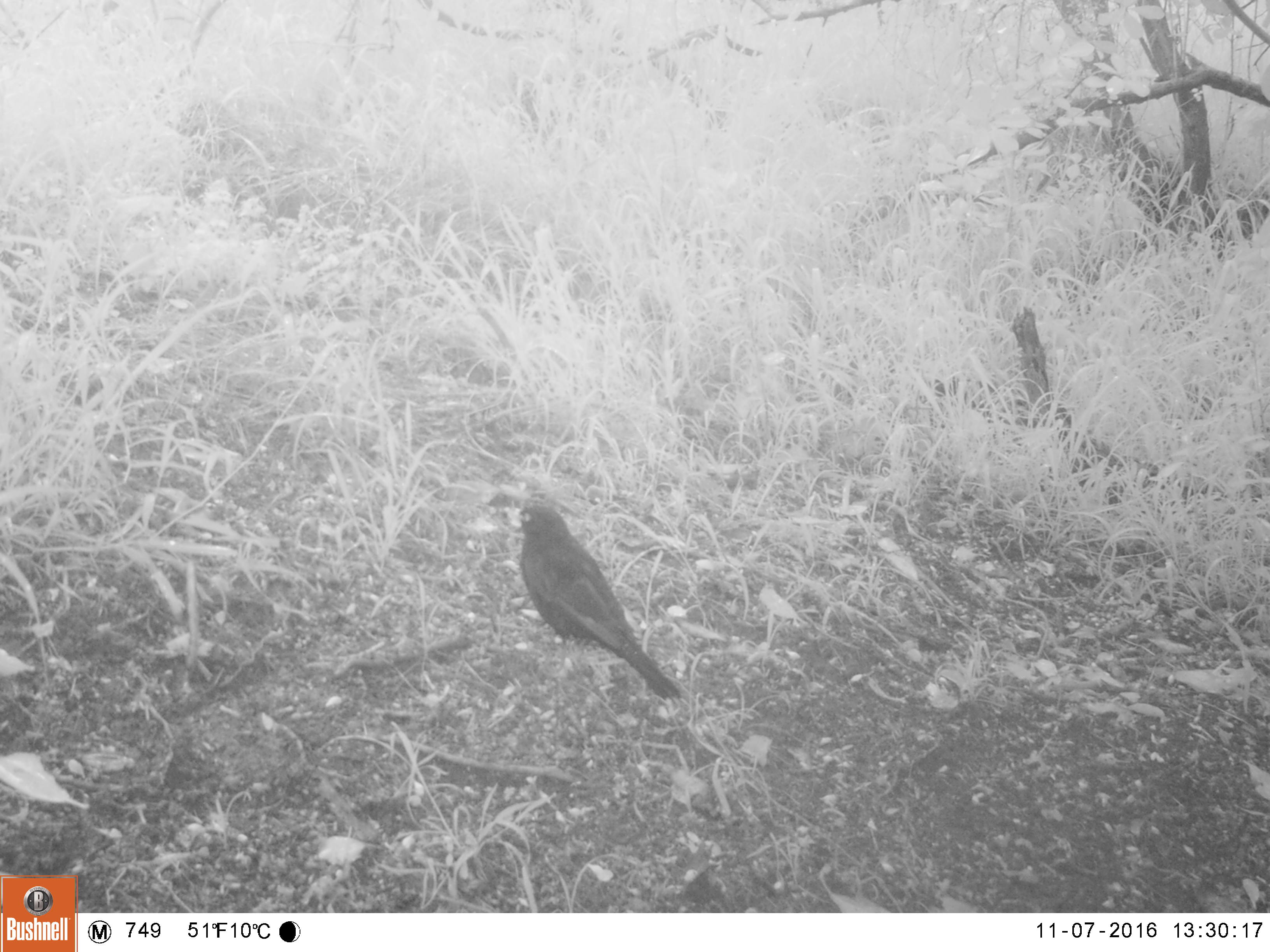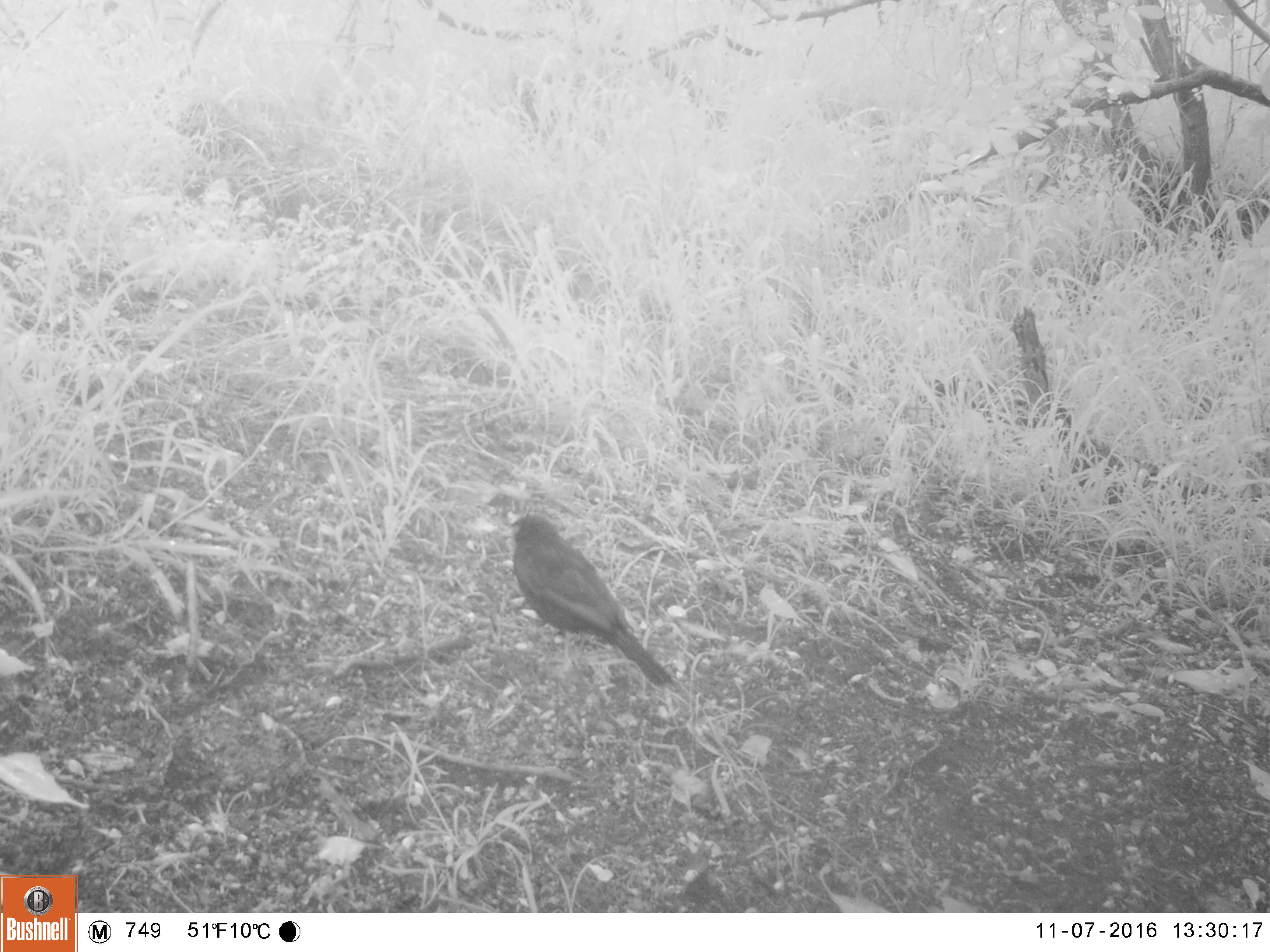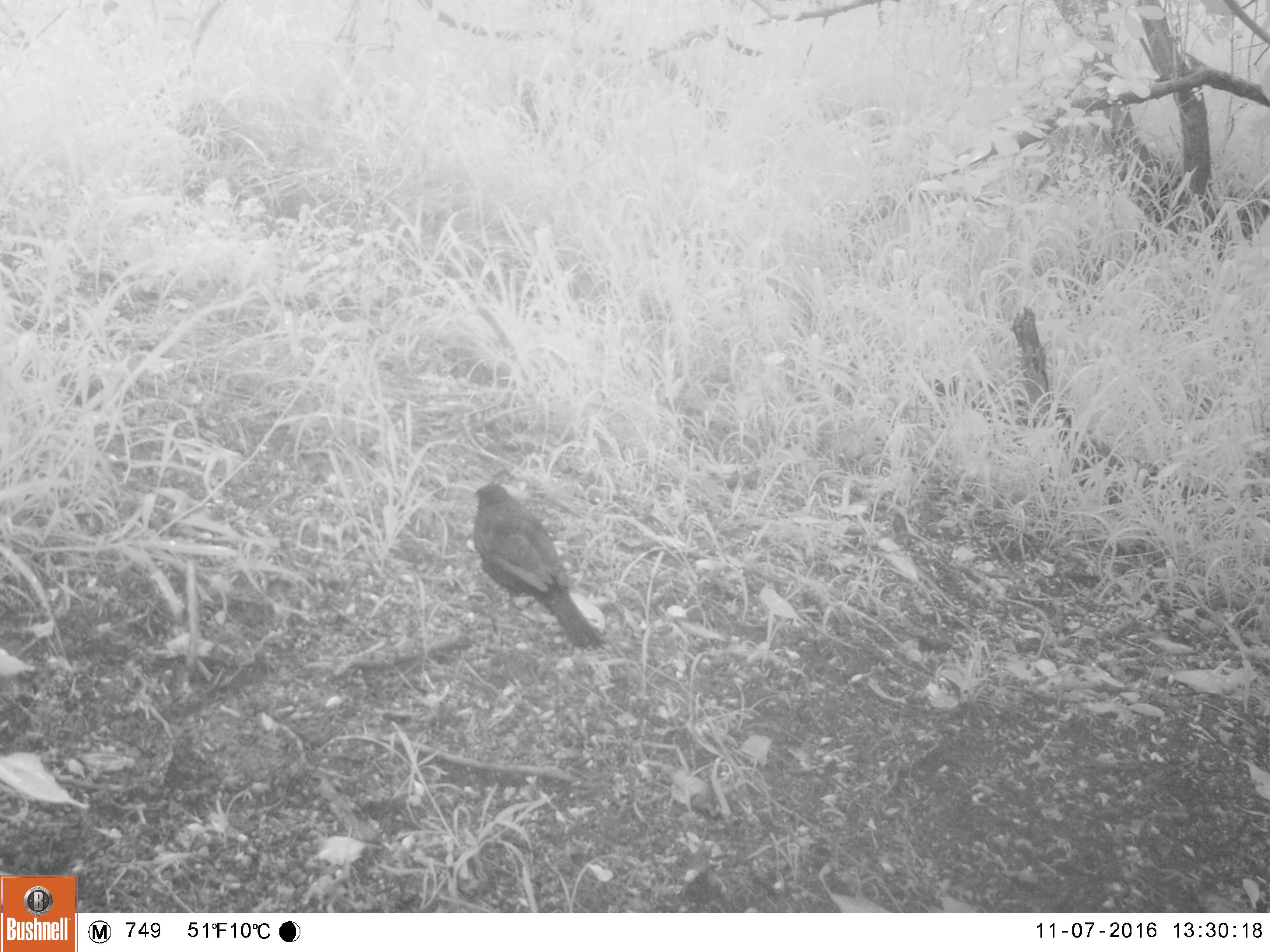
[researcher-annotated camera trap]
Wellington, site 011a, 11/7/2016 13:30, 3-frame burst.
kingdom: Animalia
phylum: Chordata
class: Aves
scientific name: Aves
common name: bird